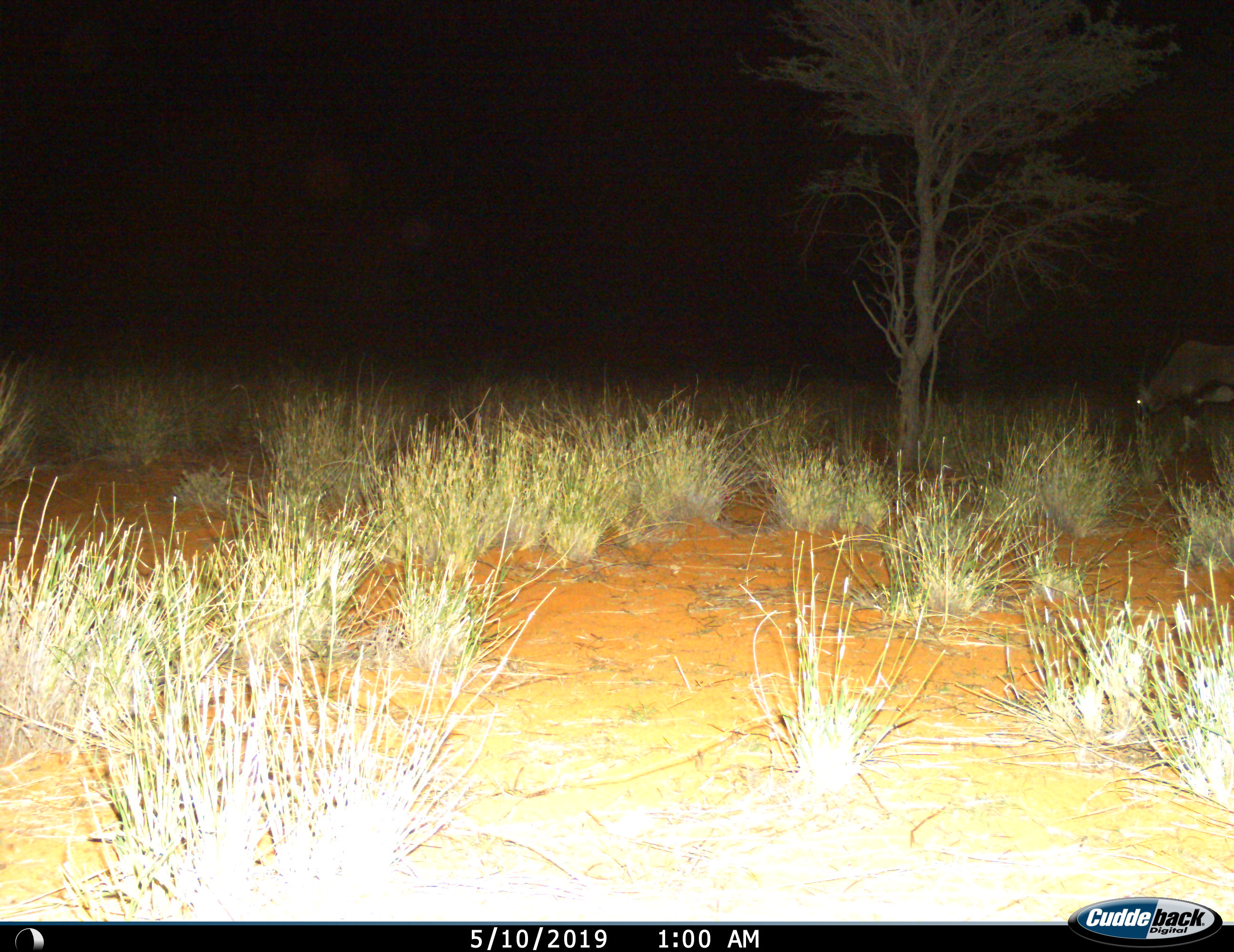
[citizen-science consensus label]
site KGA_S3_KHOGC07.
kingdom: Animalia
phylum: Chordata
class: Mammalia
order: Artiodactyla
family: Bovidae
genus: Oryx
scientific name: Oryx gazella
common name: gemsbok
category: oryx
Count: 1.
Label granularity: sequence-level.